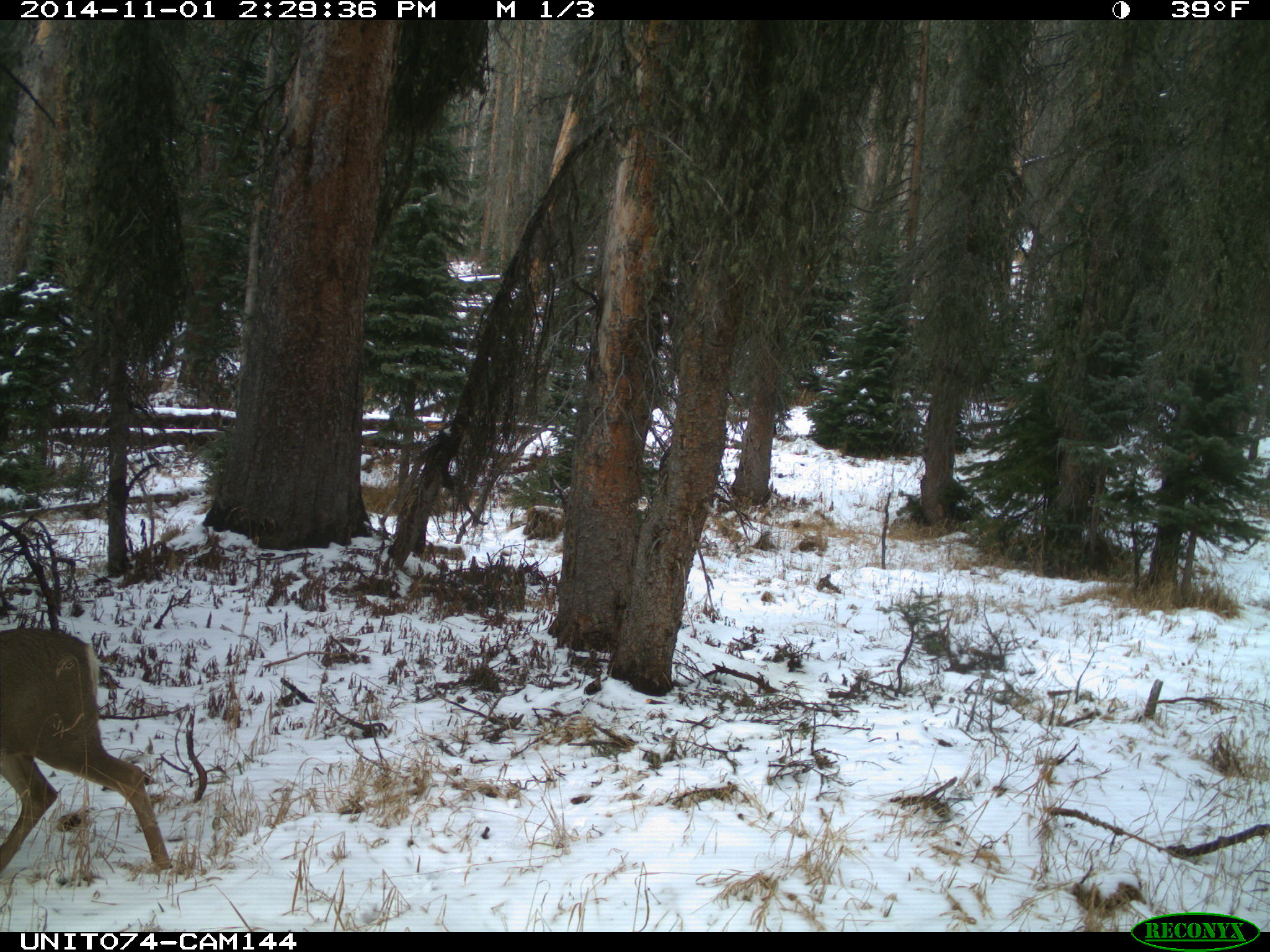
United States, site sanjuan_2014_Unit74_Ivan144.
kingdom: Animalia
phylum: Chordata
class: Mammalia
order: Artiodactyla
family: Cervidae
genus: Odocoileus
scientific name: Odocoileus hemionus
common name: mule deer